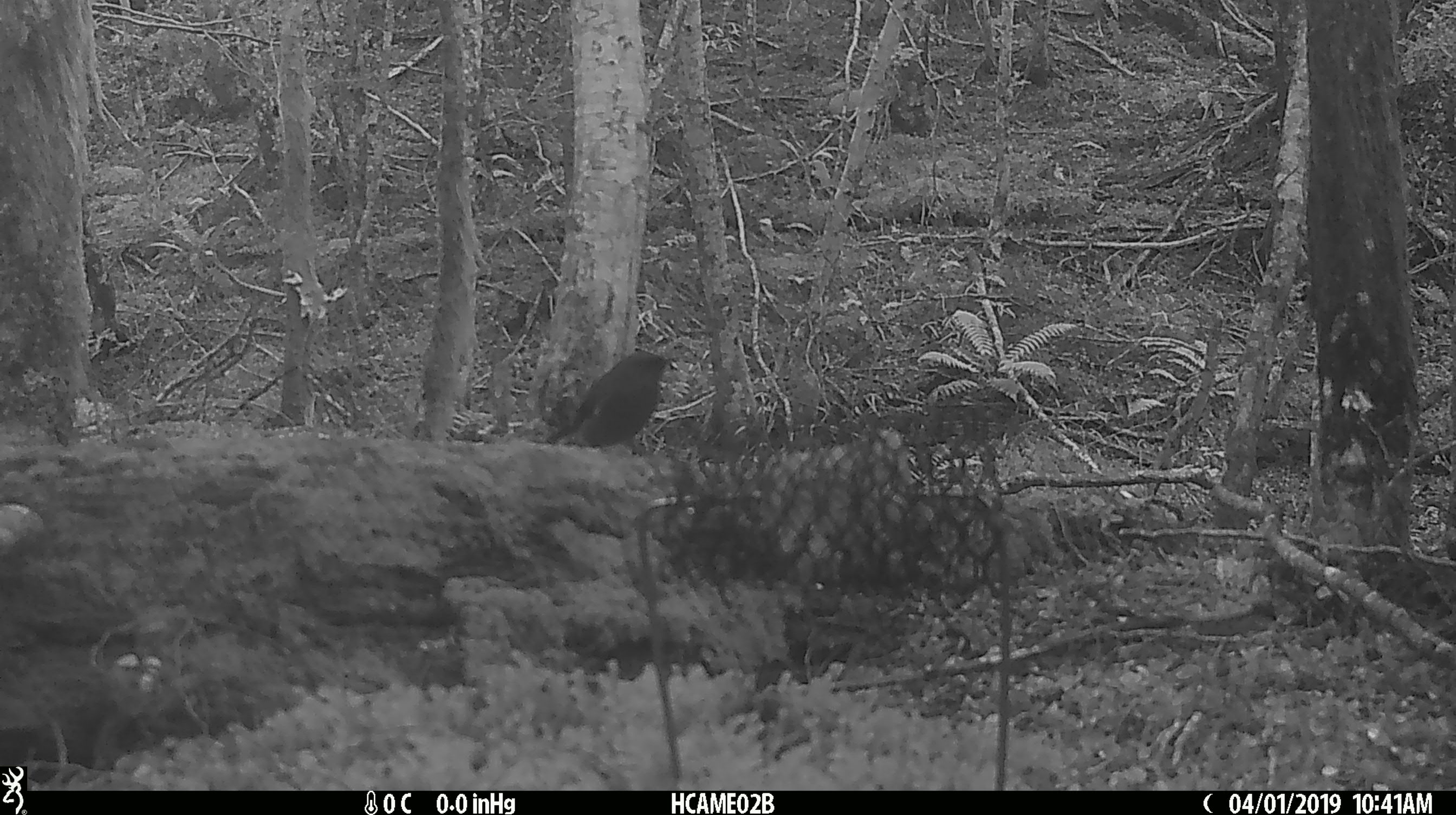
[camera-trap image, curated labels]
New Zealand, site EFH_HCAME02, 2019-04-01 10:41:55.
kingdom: Animalia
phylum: Chordata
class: Aves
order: Passeriformes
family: Meliphagidae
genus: Anthornis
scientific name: Anthornis melanura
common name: new zealand bellbird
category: bellbird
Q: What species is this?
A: Bellbird (new zealand bellbird) (Anthornis melanura).